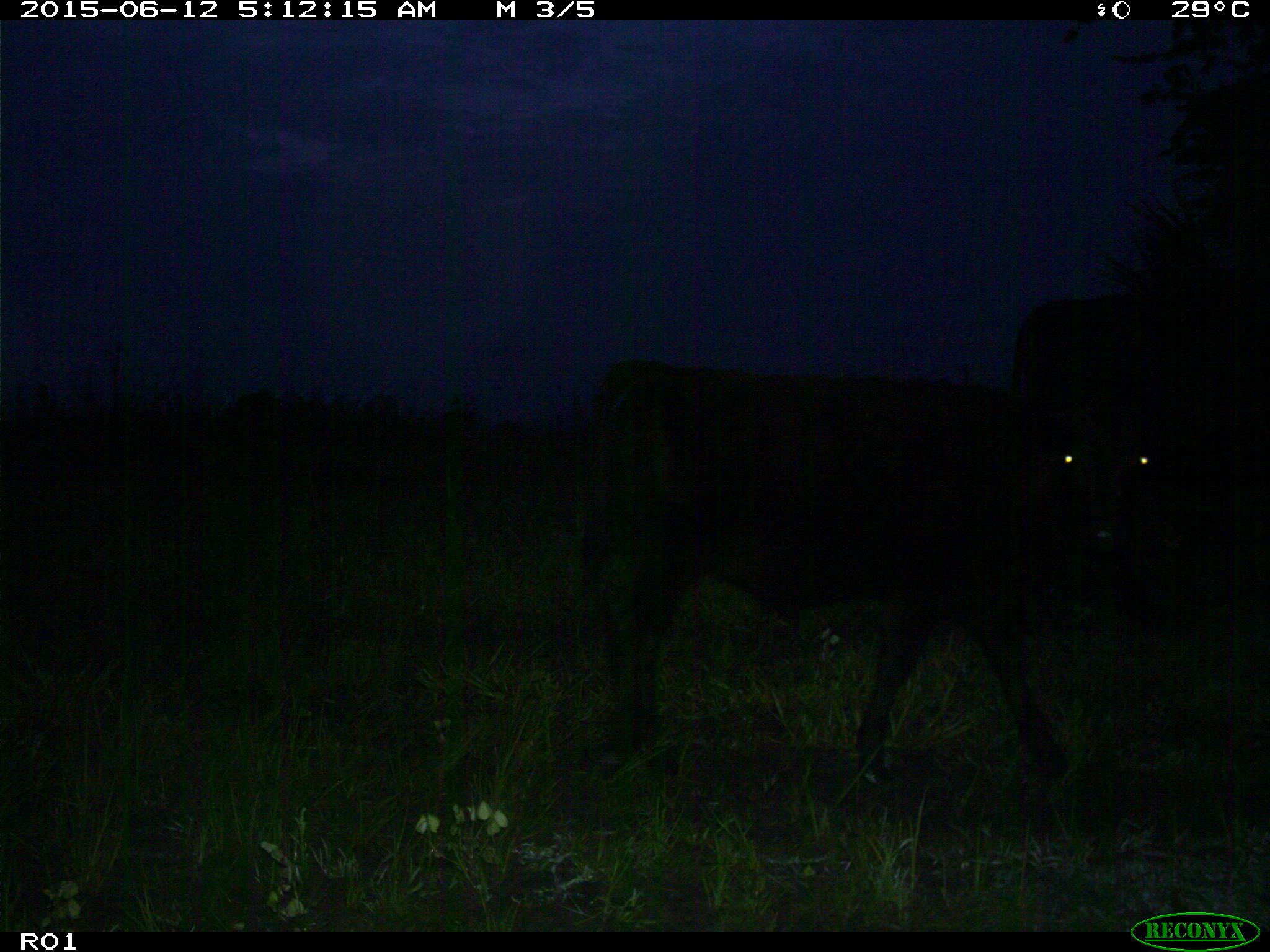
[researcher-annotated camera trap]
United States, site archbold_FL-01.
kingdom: Animalia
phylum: Chordata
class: Mammalia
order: Artiodactyla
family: Bovidae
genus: Bos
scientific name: Bos taurus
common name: domestic cow